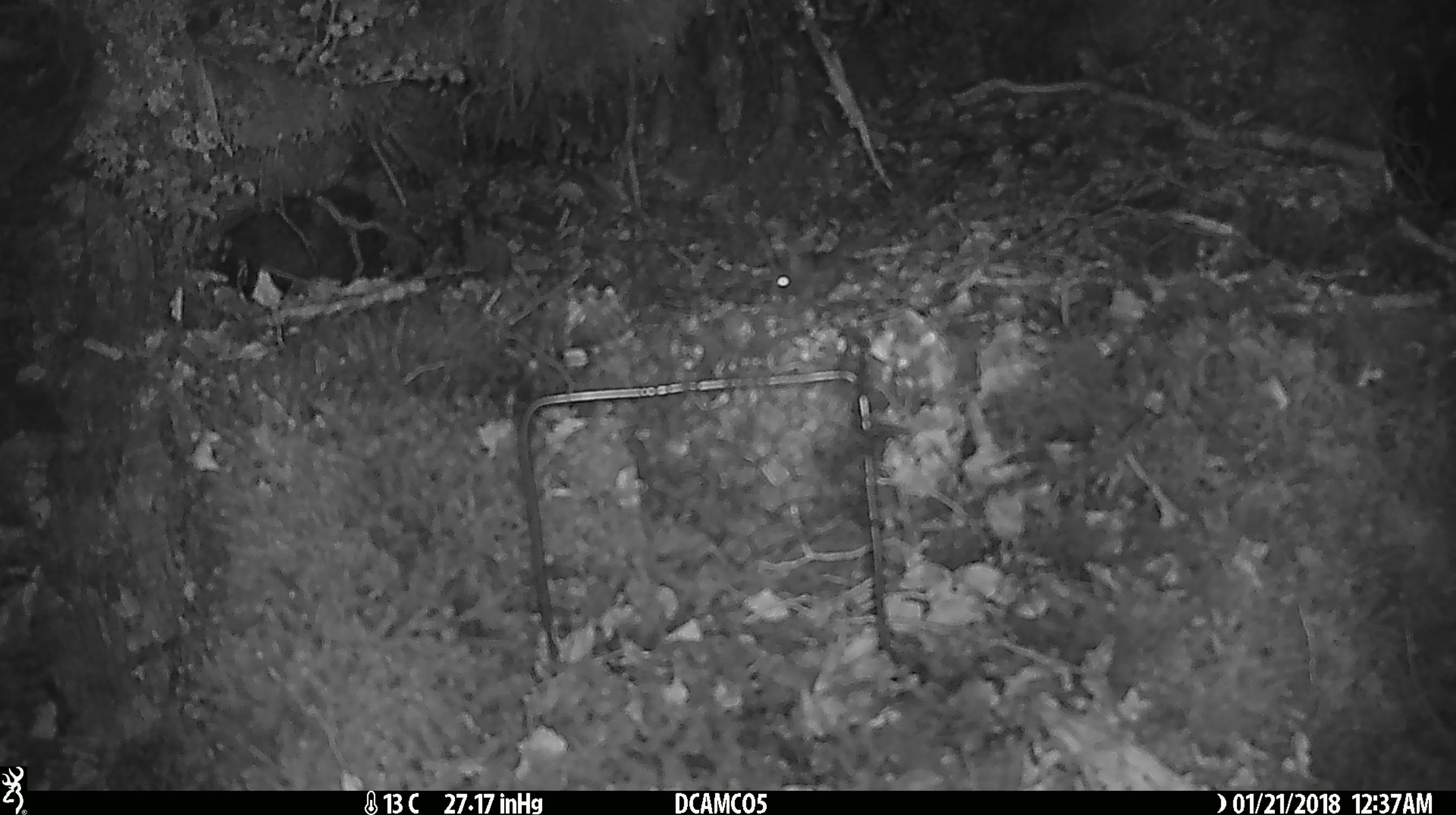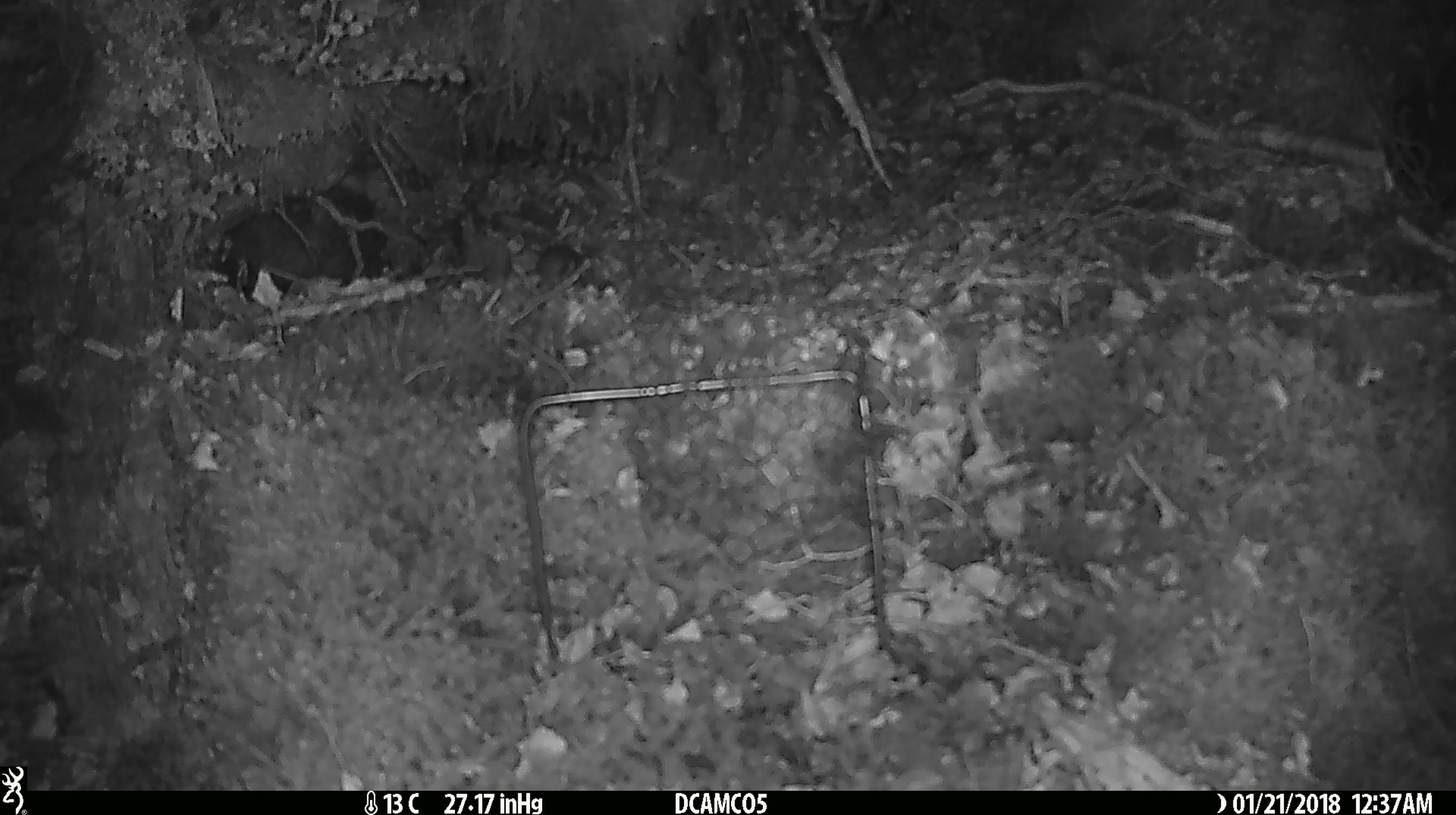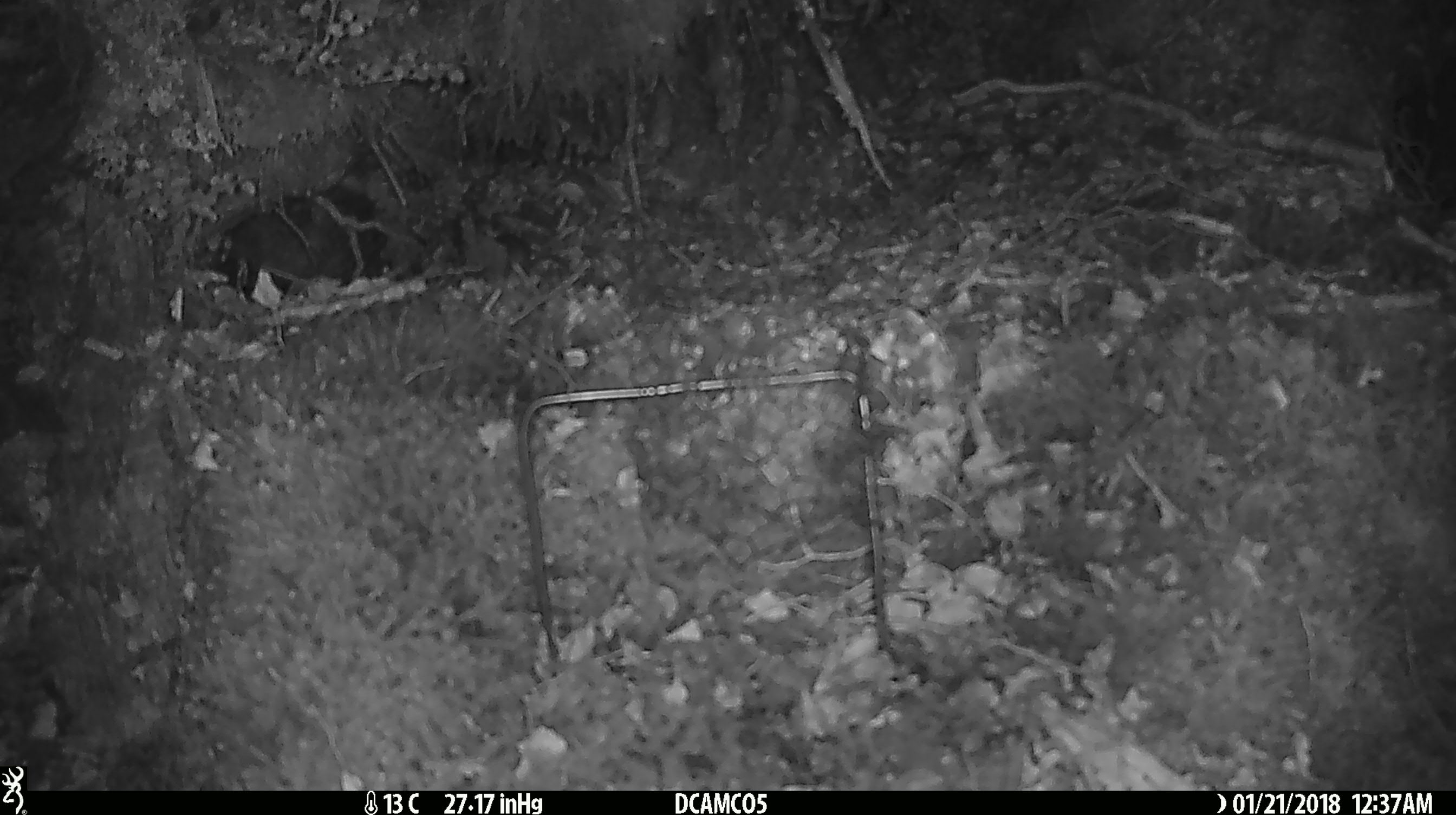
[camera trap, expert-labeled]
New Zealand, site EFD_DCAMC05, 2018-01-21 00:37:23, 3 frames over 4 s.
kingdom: Animalia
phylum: Chordata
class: Mammalia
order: Rodentia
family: Muridae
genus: Mus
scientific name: Mus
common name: mouse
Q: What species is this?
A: Mouse (Mus).